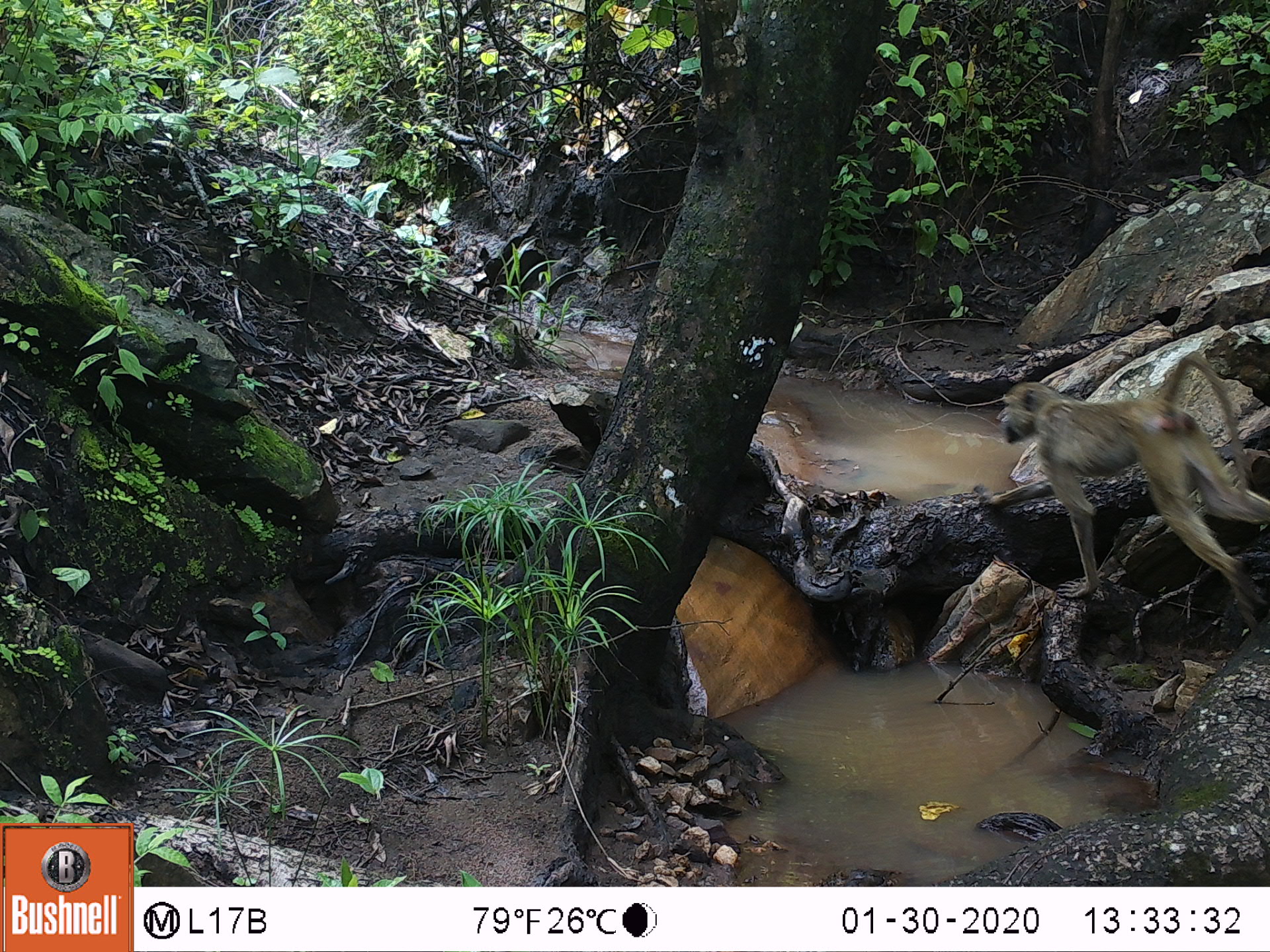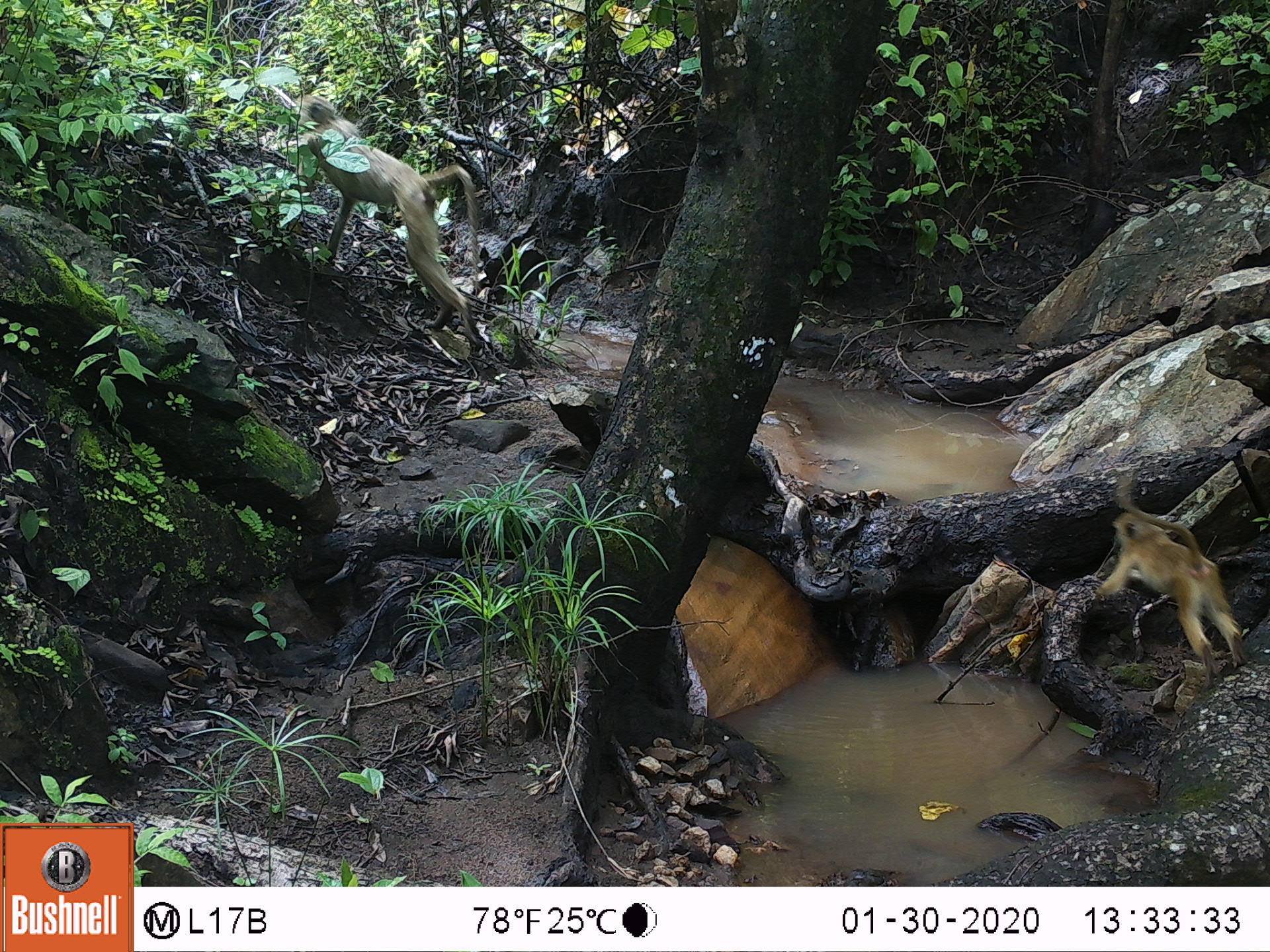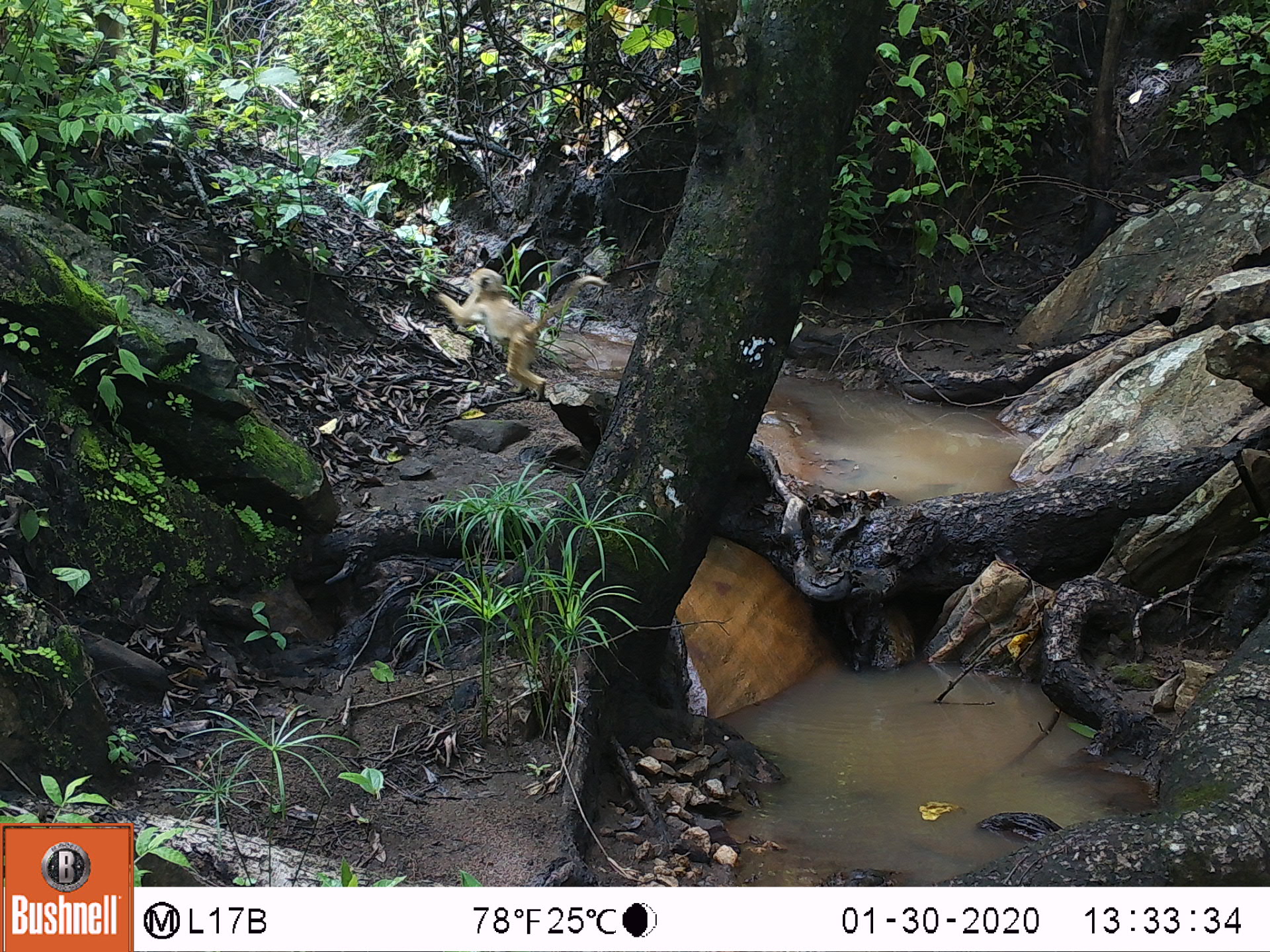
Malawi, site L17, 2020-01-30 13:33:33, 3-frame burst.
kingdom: Animalia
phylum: Chordata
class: Mammalia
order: Primates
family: Cercopithecidae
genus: Papio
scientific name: Papio cynocephalus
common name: yellow baboon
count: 1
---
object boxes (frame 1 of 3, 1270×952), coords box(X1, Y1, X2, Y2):
yellow baboon: box(995, 353, 1270, 633)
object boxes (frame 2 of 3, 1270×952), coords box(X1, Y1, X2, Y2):
yellow baboon: box(280, 79, 482, 347); box(1089, 476, 1243, 672)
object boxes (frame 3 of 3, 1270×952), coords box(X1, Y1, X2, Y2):
yellow baboon: box(430, 259, 609, 402)